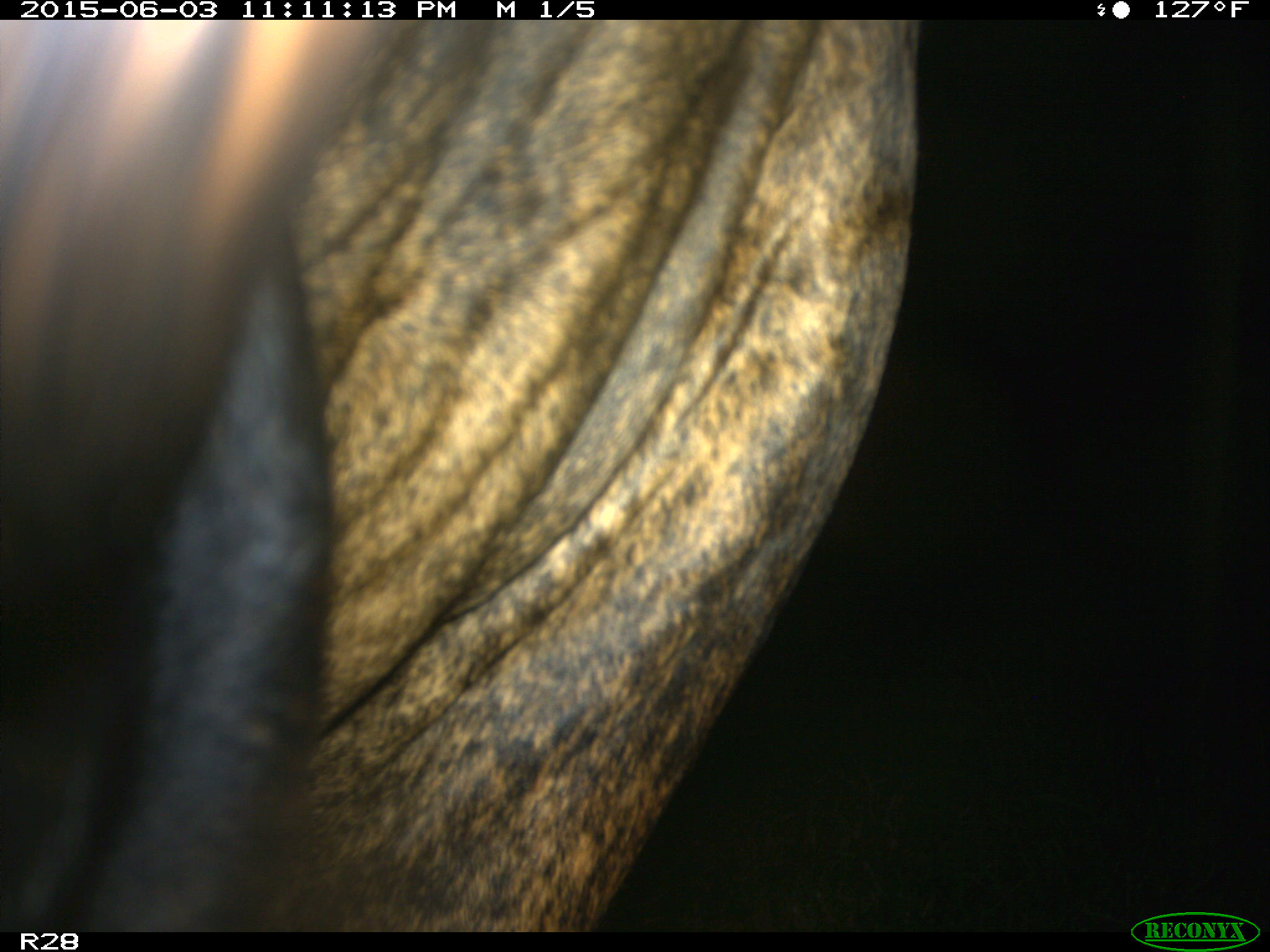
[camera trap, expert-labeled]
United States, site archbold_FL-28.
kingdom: Animalia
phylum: Chordata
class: Mammalia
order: Artiodactyla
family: Bovidae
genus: Bos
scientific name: Bos taurus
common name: domestic cow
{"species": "Bos taurus (domestic cow)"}